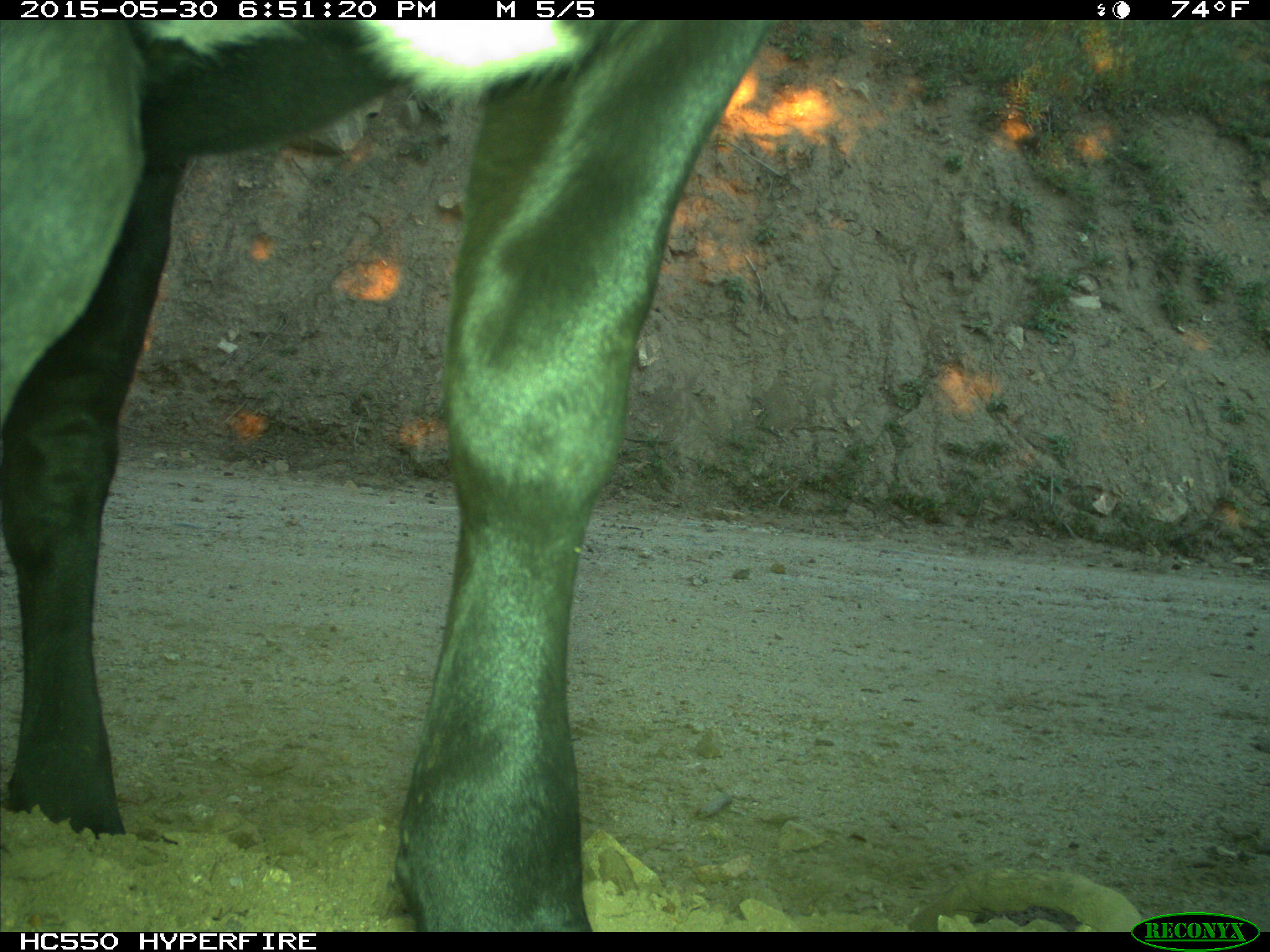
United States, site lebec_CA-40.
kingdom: Animalia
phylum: Chordata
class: Mammalia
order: Artiodactyla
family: Bovidae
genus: Bos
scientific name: Bos taurus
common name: domestic cow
Bos taurus (domestic cow).